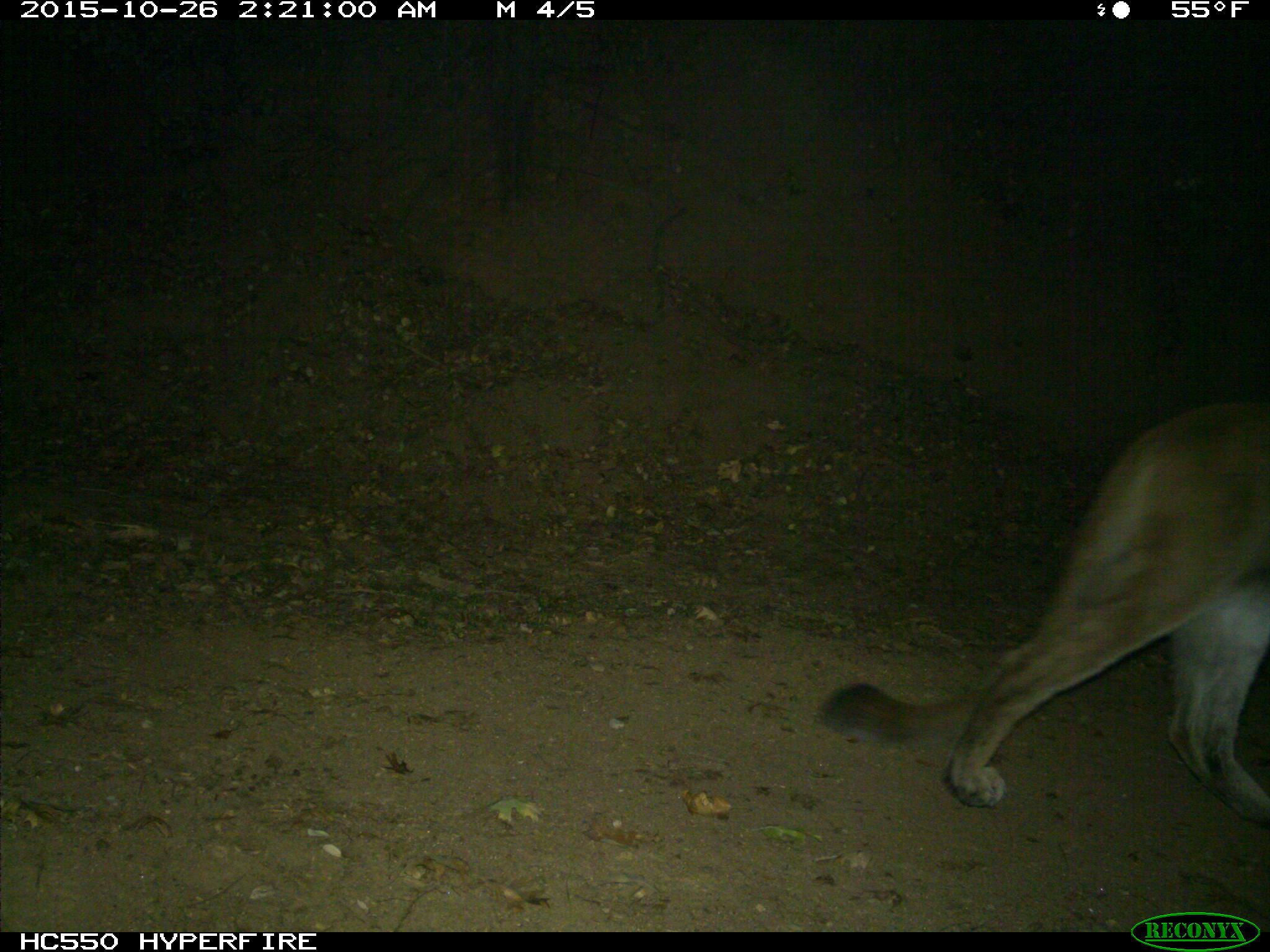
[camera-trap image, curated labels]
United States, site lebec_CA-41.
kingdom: Animalia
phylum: Chordata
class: Mammalia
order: Carnivora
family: Felidae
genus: Puma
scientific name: Puma concolor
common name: mountain lion